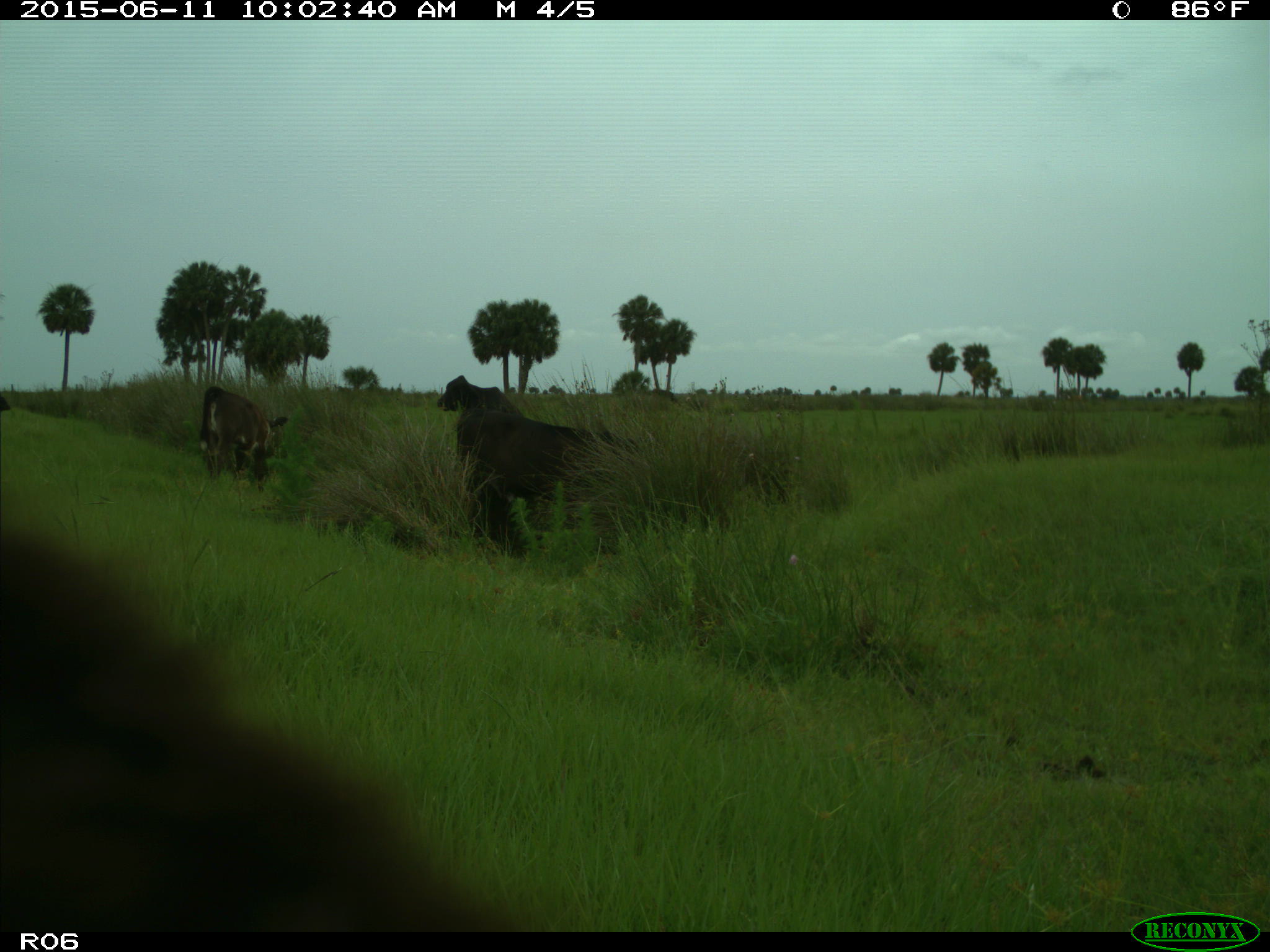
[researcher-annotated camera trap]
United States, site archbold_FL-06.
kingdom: Animalia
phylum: Chordata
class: Mammalia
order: Artiodactyla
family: Bovidae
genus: Bos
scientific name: Bos taurus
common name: domestic cow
Bos taurus (domestic cow).